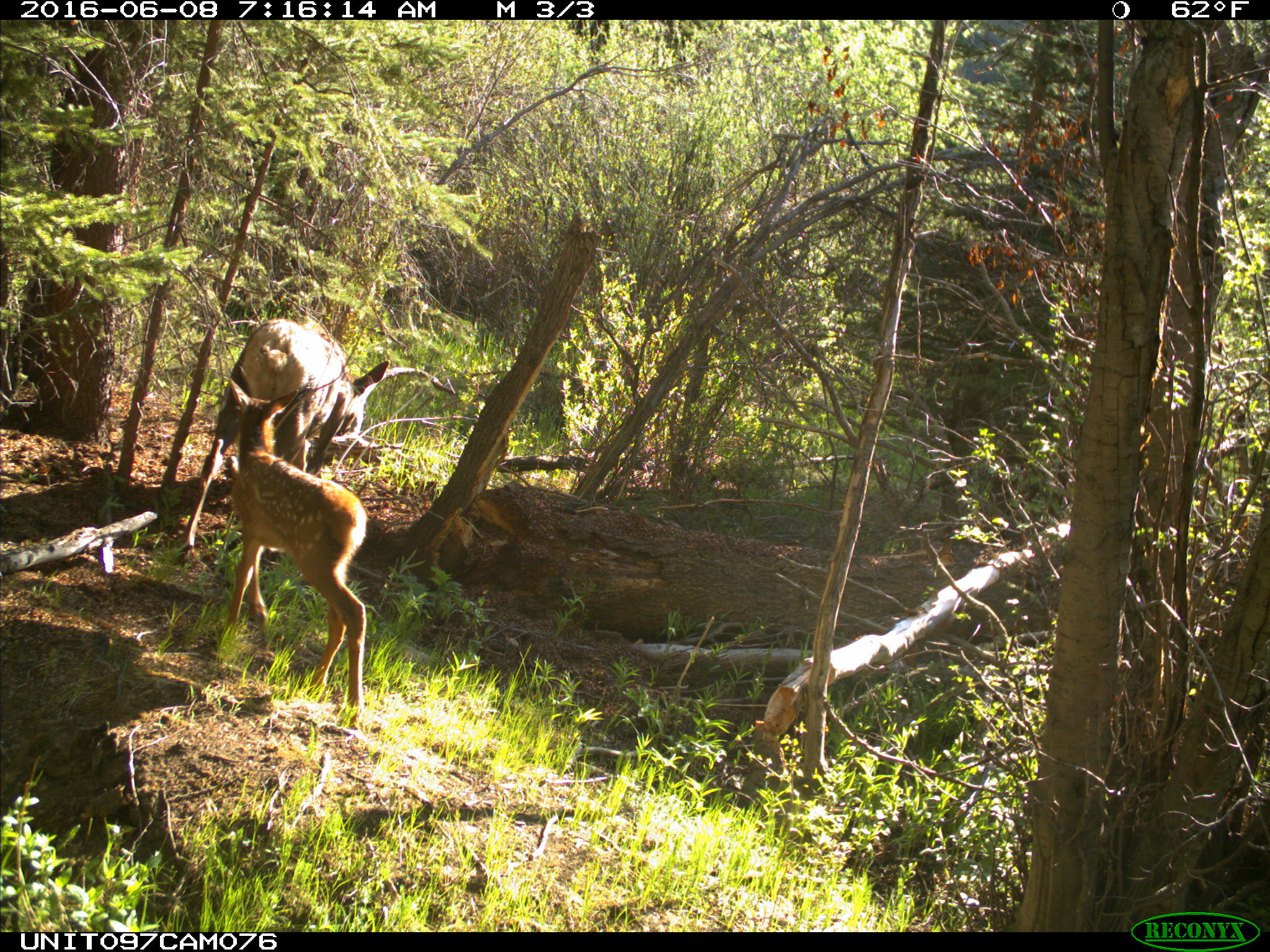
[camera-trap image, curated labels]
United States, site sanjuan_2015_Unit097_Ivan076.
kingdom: Animalia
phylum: Chordata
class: Mammalia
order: Artiodactyla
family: Cervidae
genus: Cervus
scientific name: Cervus elaphus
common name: red deer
Cervus elaphus (red deer).